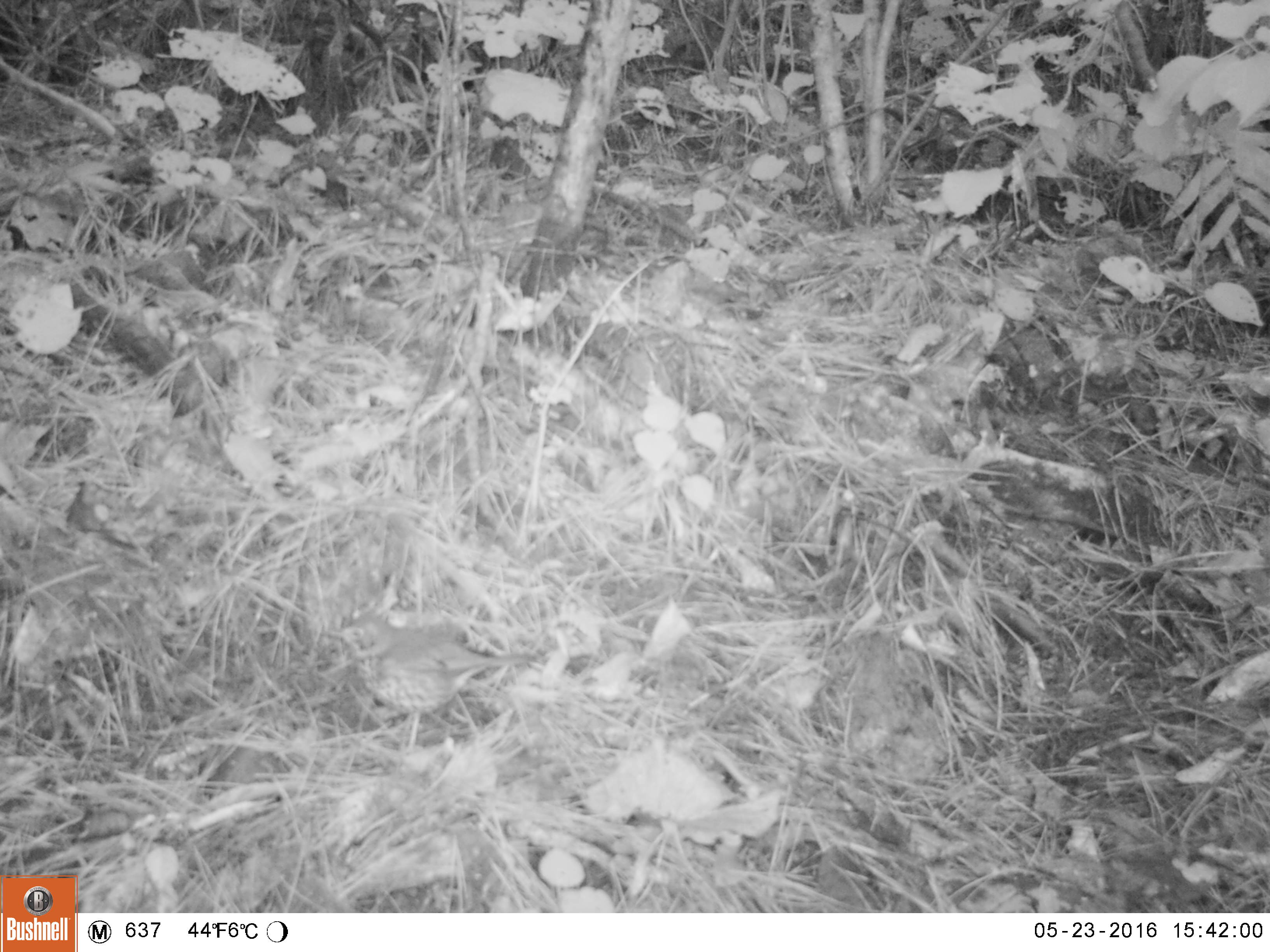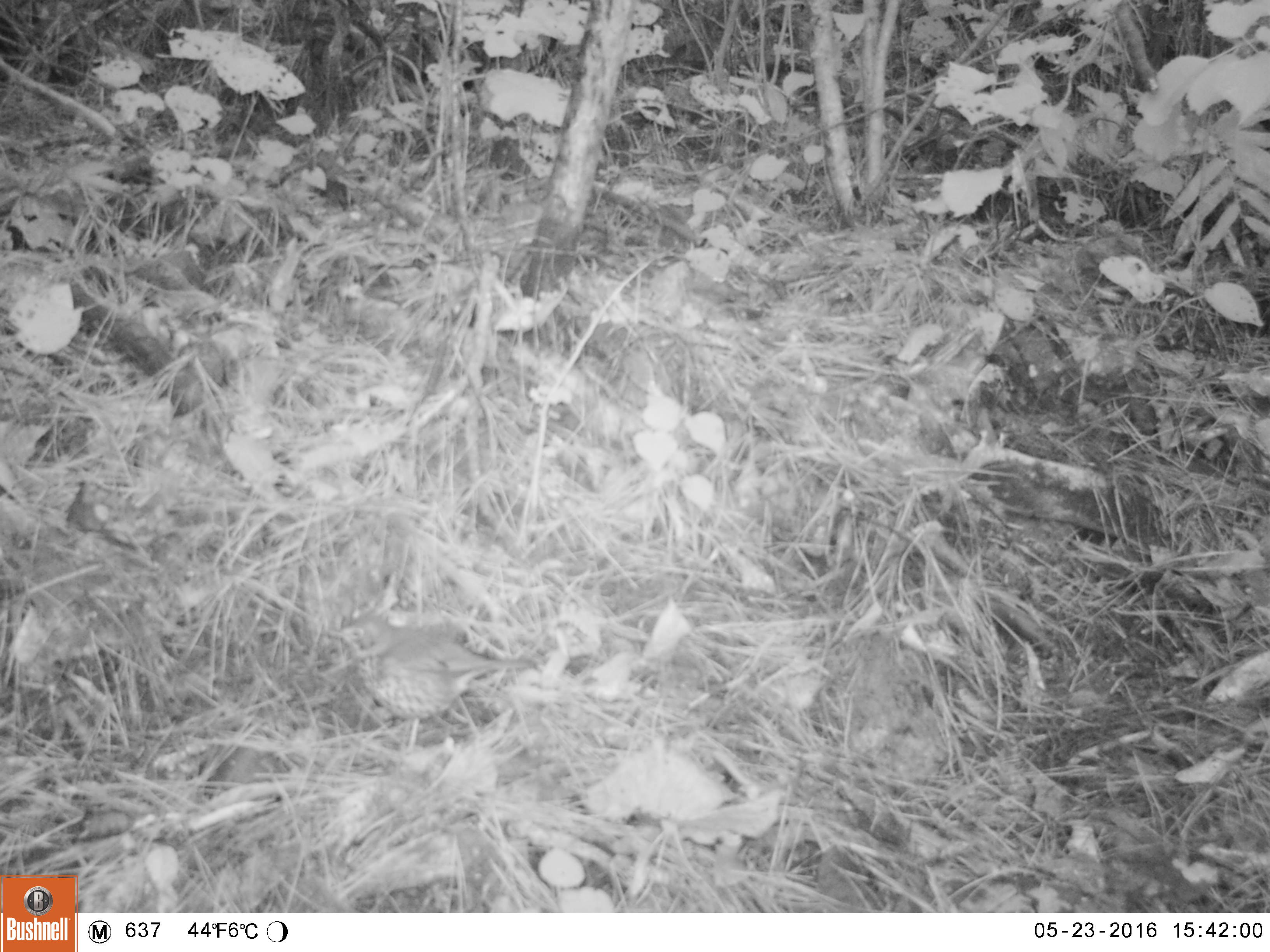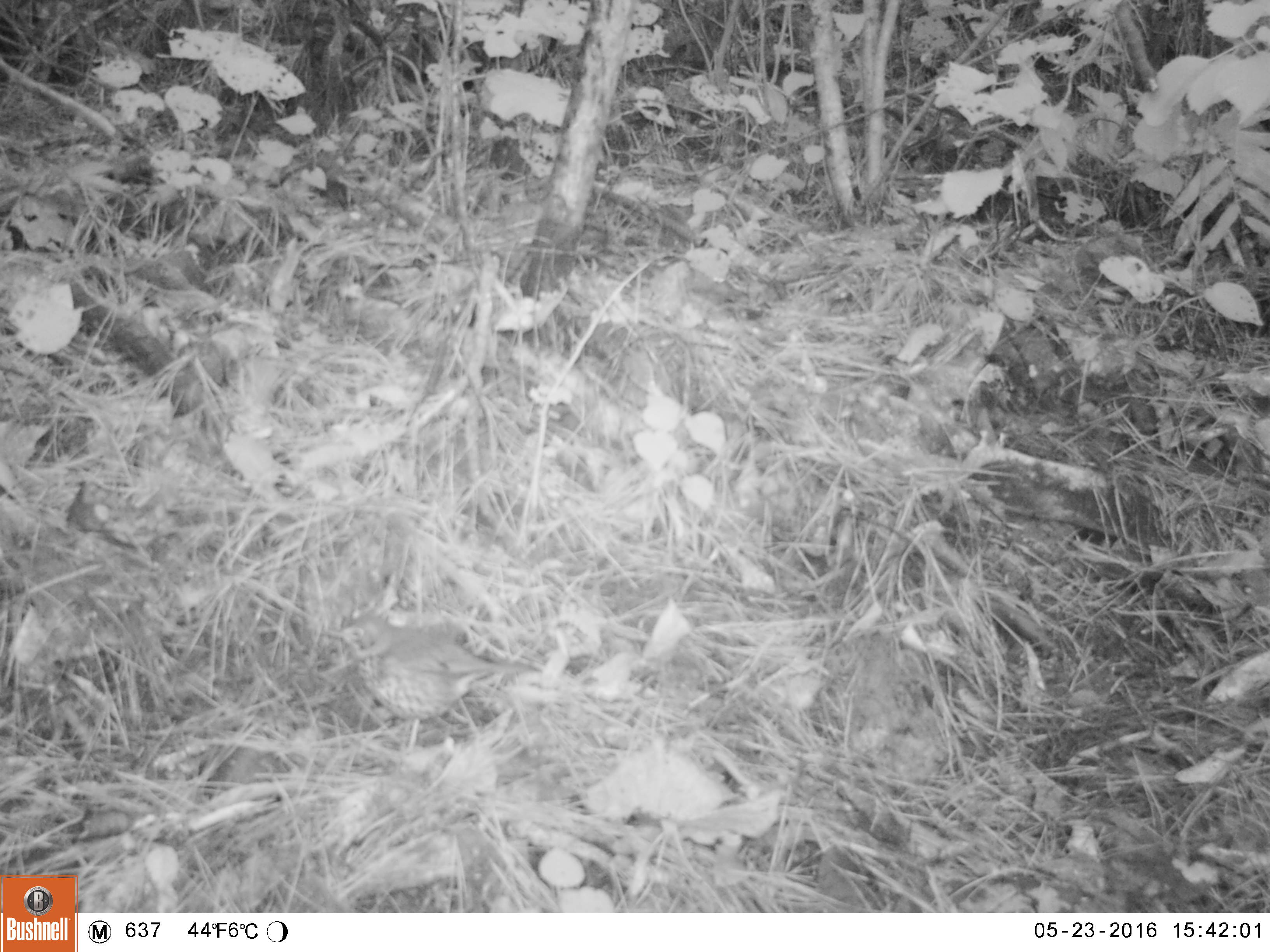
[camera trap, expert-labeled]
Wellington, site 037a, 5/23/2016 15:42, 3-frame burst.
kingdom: Animalia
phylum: Chordata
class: Aves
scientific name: Aves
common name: bird